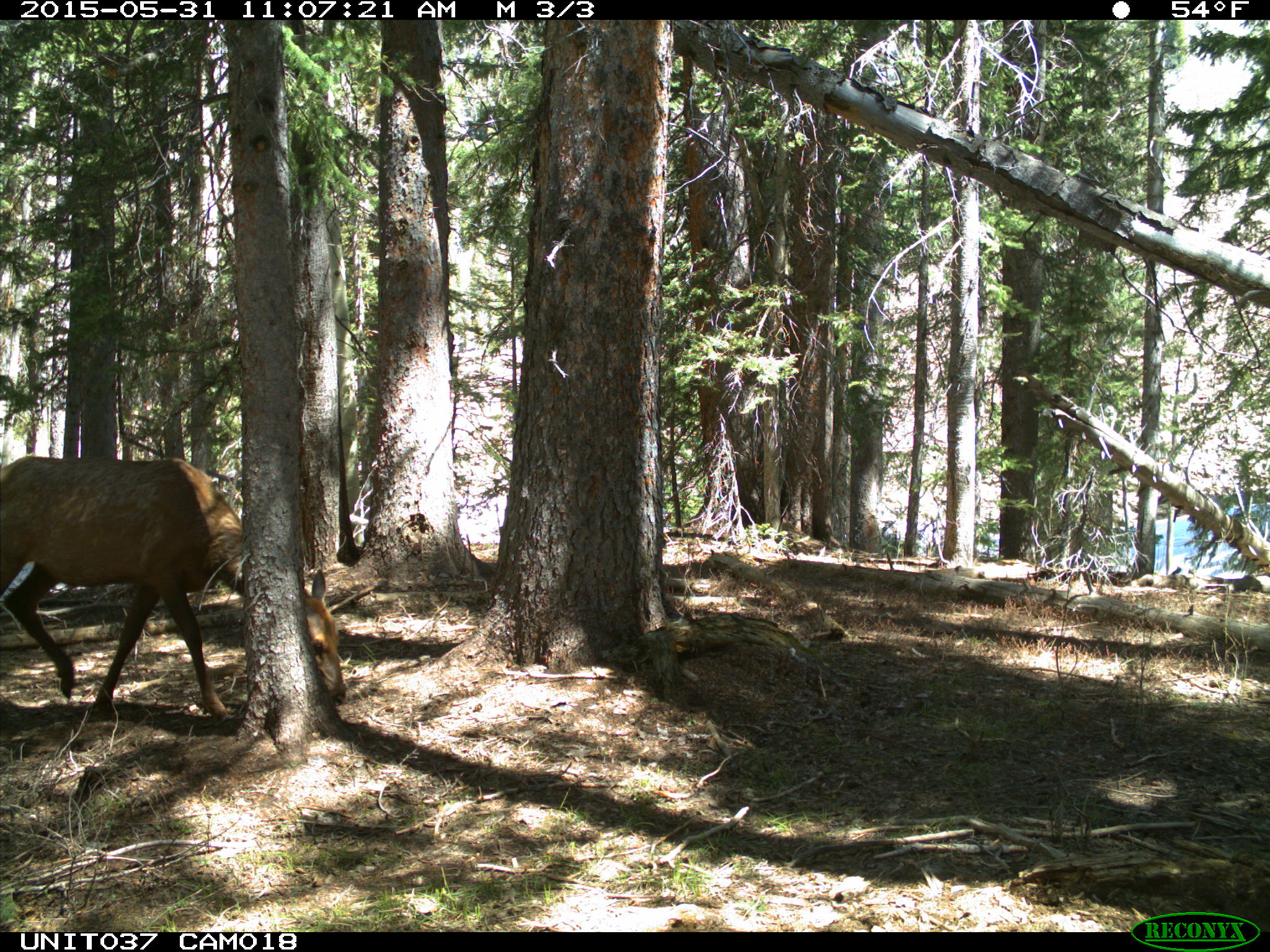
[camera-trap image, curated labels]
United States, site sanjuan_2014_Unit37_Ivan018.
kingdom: Animalia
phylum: Chordata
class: Mammalia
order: Artiodactyla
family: Cervidae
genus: Cervus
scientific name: Cervus elaphus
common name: red deer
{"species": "Cervus elaphus (red deer)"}